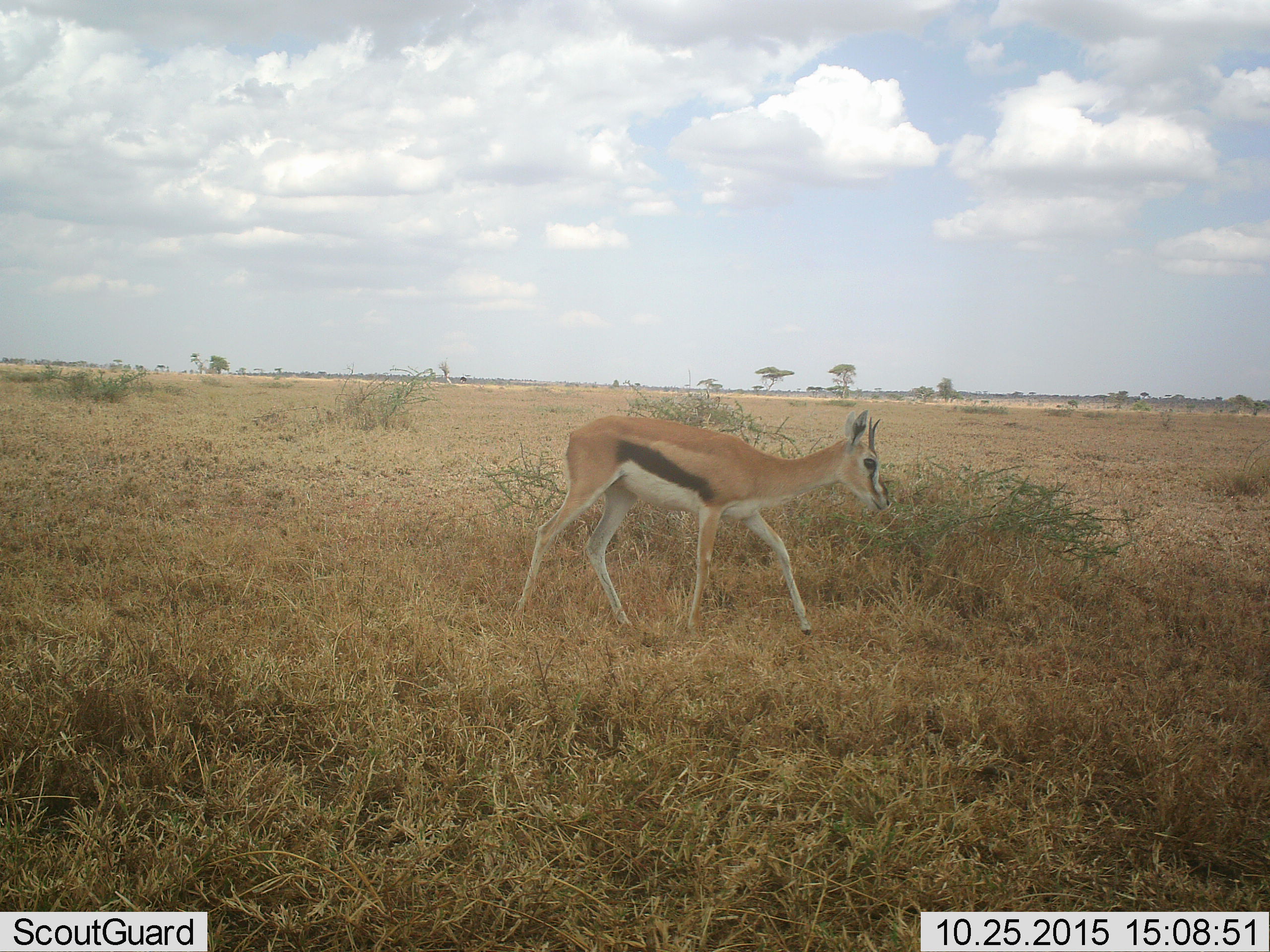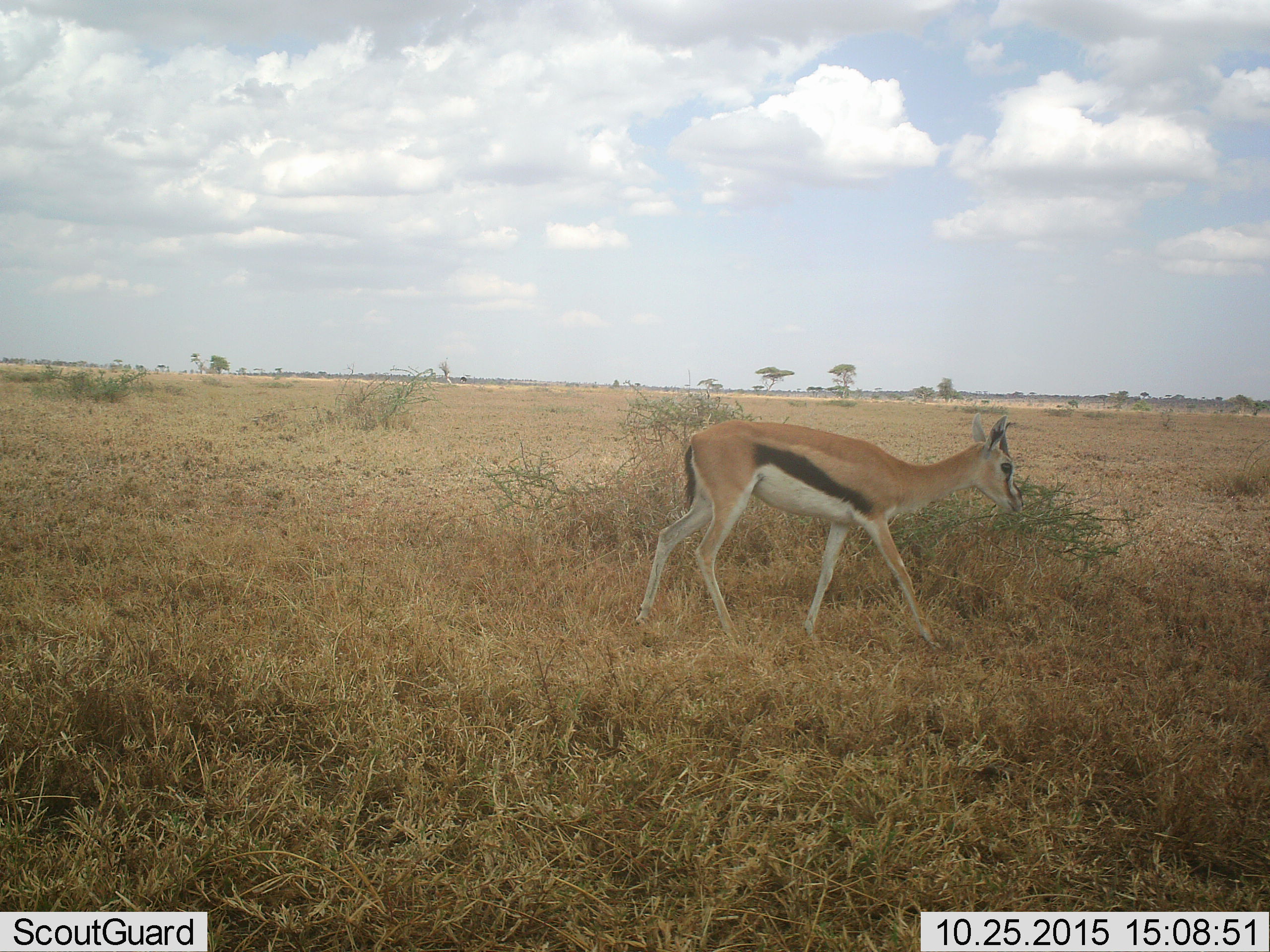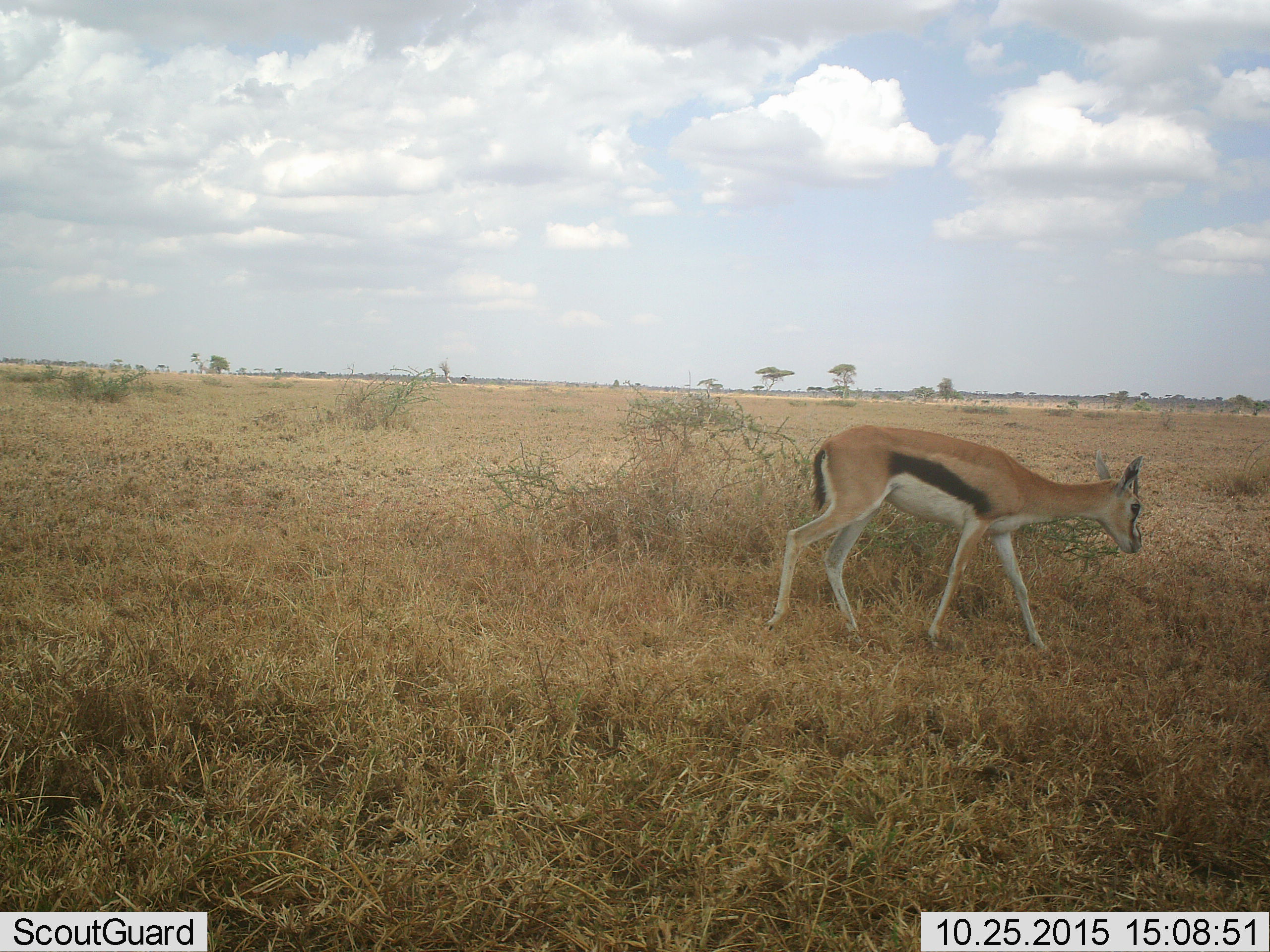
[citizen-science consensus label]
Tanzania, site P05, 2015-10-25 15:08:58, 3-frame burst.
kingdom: Animalia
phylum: Chordata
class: Mammalia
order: Artiodactyla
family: Bovidae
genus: Eudorcas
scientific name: Eudorcas thomsonii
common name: thomson's gazelle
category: gazellethomsons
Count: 1.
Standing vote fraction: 10%.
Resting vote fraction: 0%.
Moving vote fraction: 100%.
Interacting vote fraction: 0%.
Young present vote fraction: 0%.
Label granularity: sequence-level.